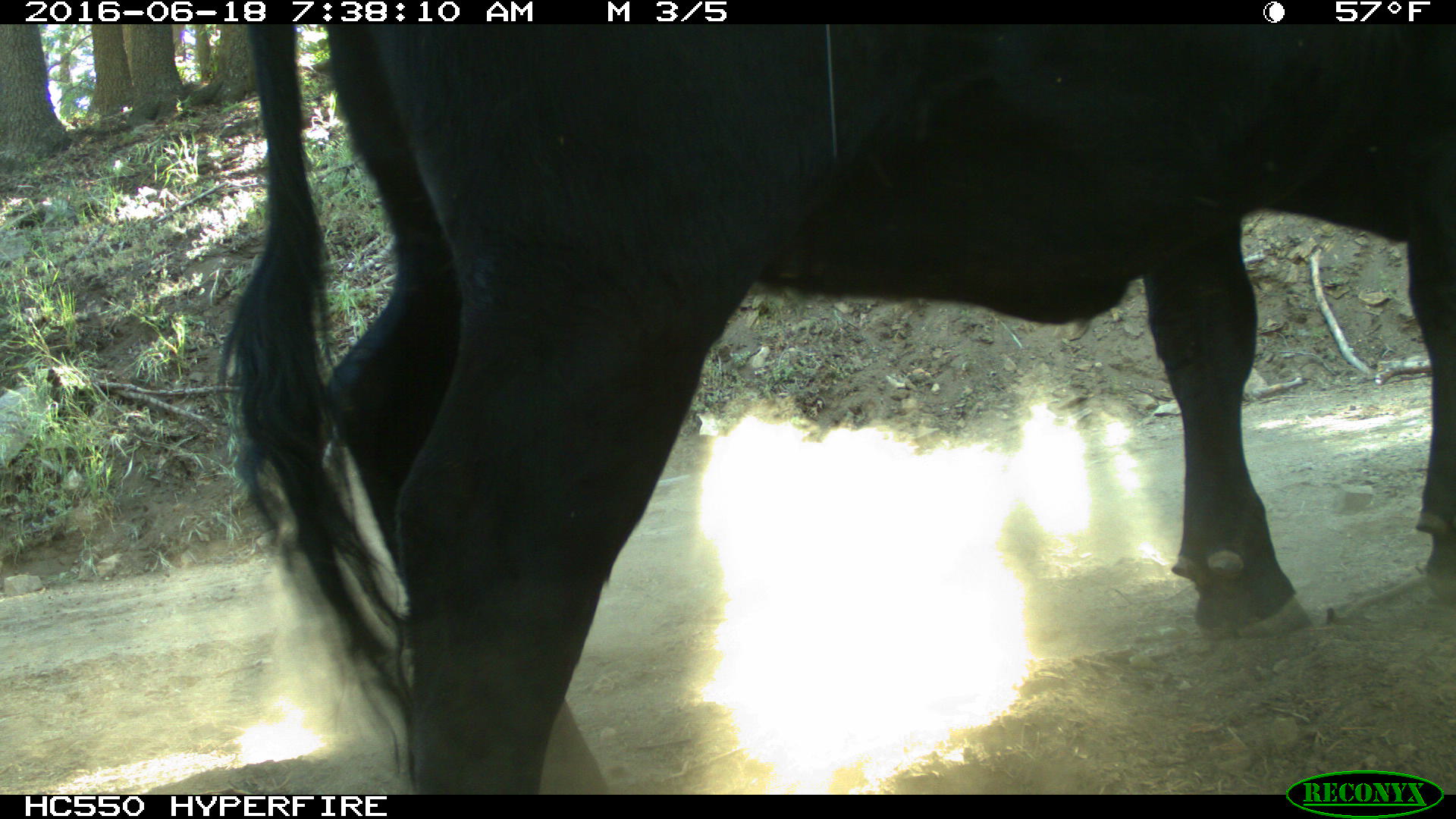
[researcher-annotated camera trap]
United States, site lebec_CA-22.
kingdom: Animalia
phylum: Chordata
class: Mammalia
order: Artiodactyla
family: Bovidae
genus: Bos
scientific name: Bos taurus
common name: domestic cow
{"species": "Bos taurus (domestic cow)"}